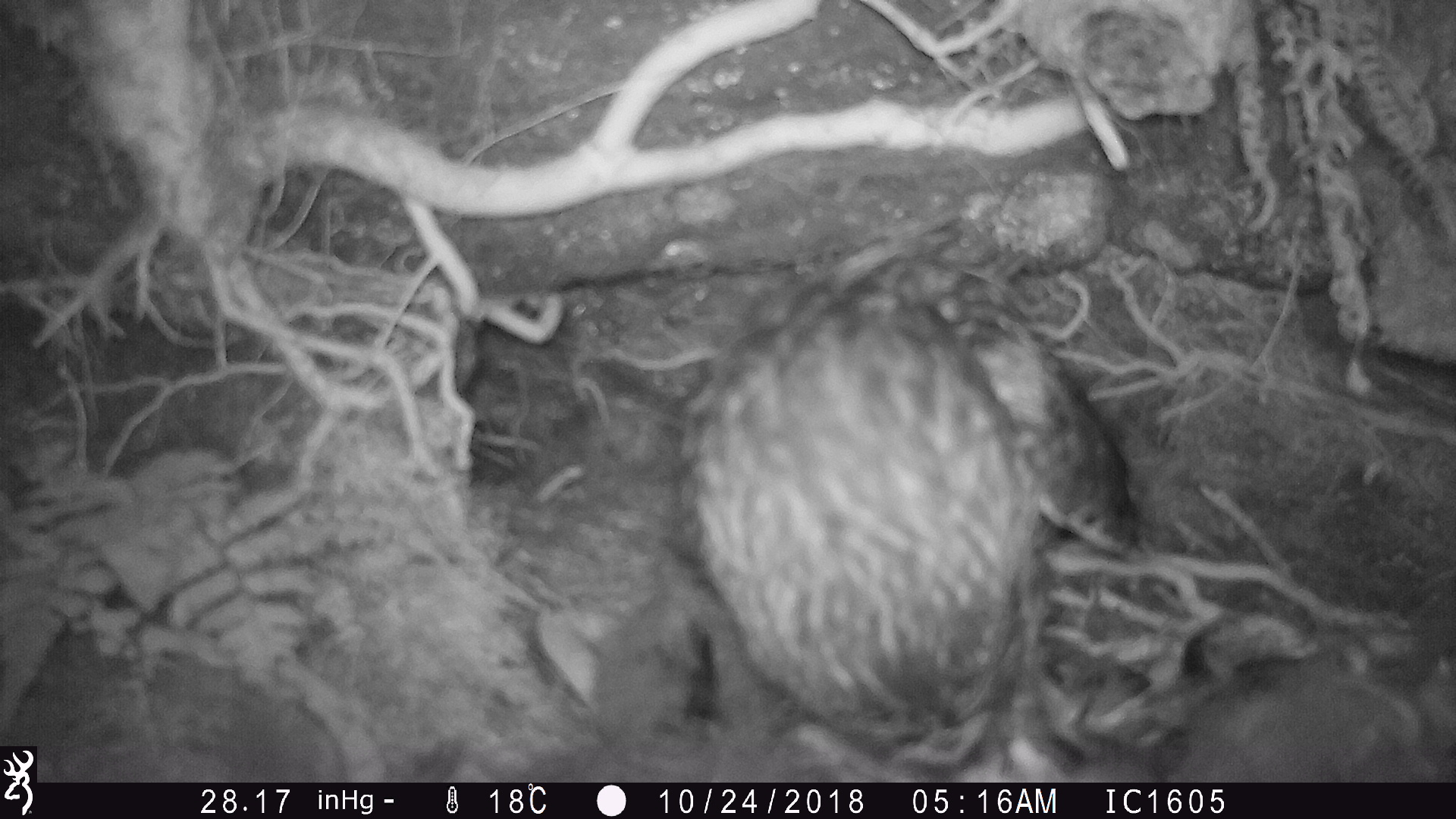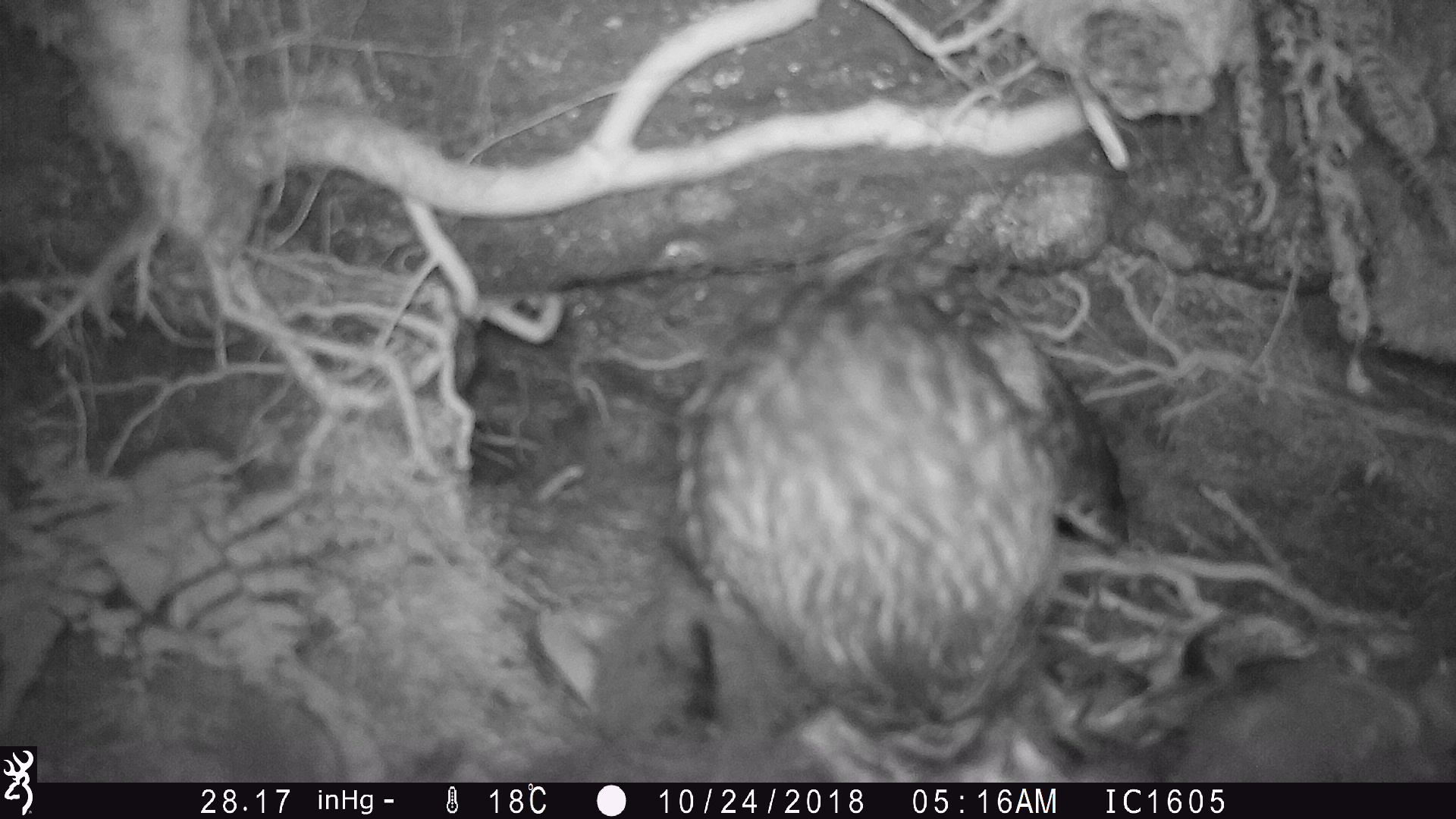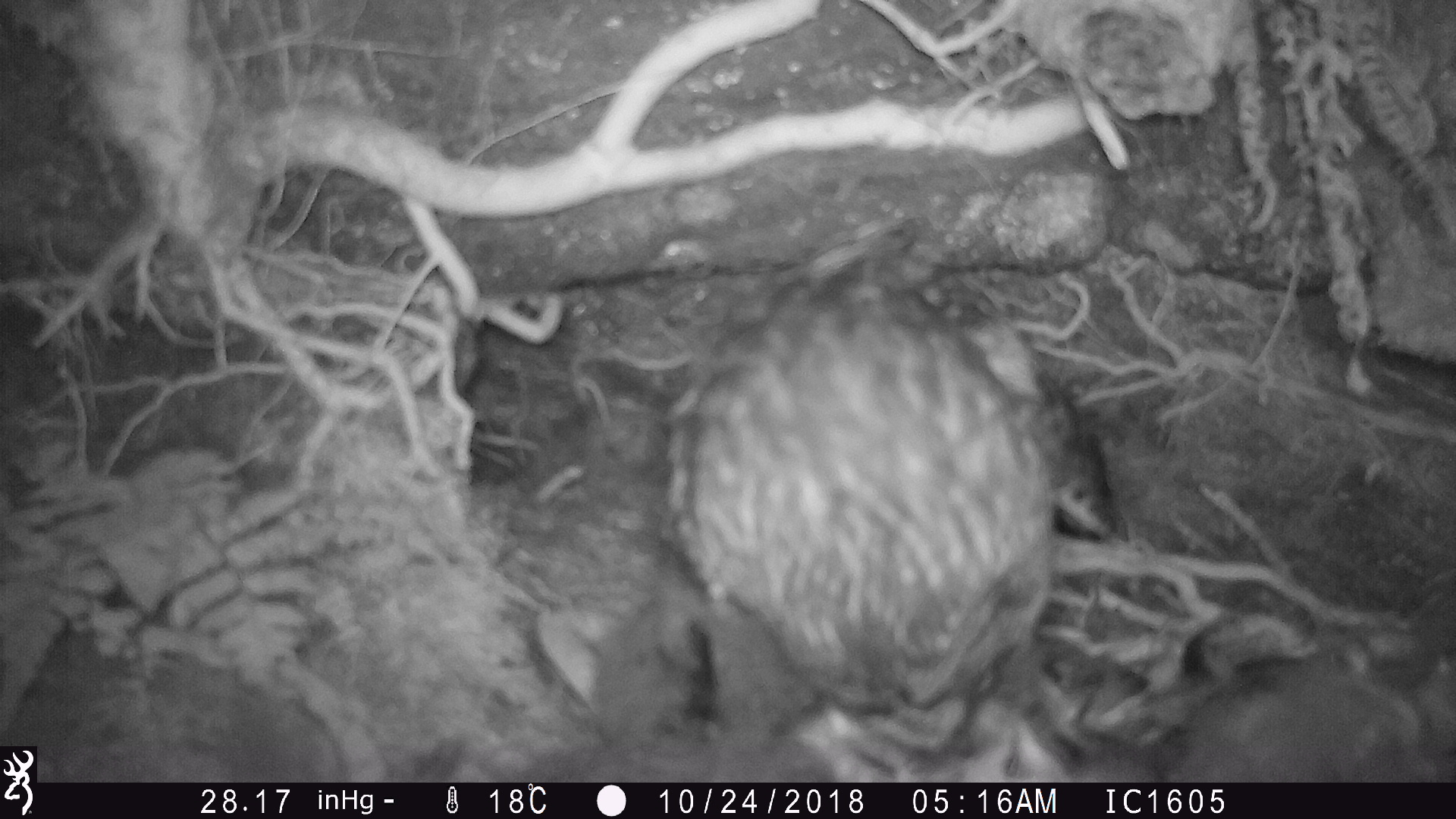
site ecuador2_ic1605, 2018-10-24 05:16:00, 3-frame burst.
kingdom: Animalia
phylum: Chordata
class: Aves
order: Procellariiformes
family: Procellariidae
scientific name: Procellariidae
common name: petrel chick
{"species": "petrel chick (Procellariidae)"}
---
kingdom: Animalia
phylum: Chordata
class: Aves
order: Strigiformes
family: Strigidae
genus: Asio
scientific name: Asio flammeus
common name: short-eared owl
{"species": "short-eared owl (Asio flammeus)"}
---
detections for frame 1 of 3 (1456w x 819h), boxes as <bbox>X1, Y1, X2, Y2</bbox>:
petrel chick: <bbox>527, 591, 1456, 781</bbox>
short-eared owl: <bbox>668, 271, 1156, 780</bbox>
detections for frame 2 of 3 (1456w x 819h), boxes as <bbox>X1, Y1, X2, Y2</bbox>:
petrel chick: <bbox>519, 595, 1447, 783</bbox>
short-eared owl: <bbox>646, 265, 1147, 759</bbox>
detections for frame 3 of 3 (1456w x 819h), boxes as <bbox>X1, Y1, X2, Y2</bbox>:
petrel chick: <bbox>521, 594, 1450, 783</bbox>
short-eared owl: <bbox>646, 239, 1125, 752</bbox>